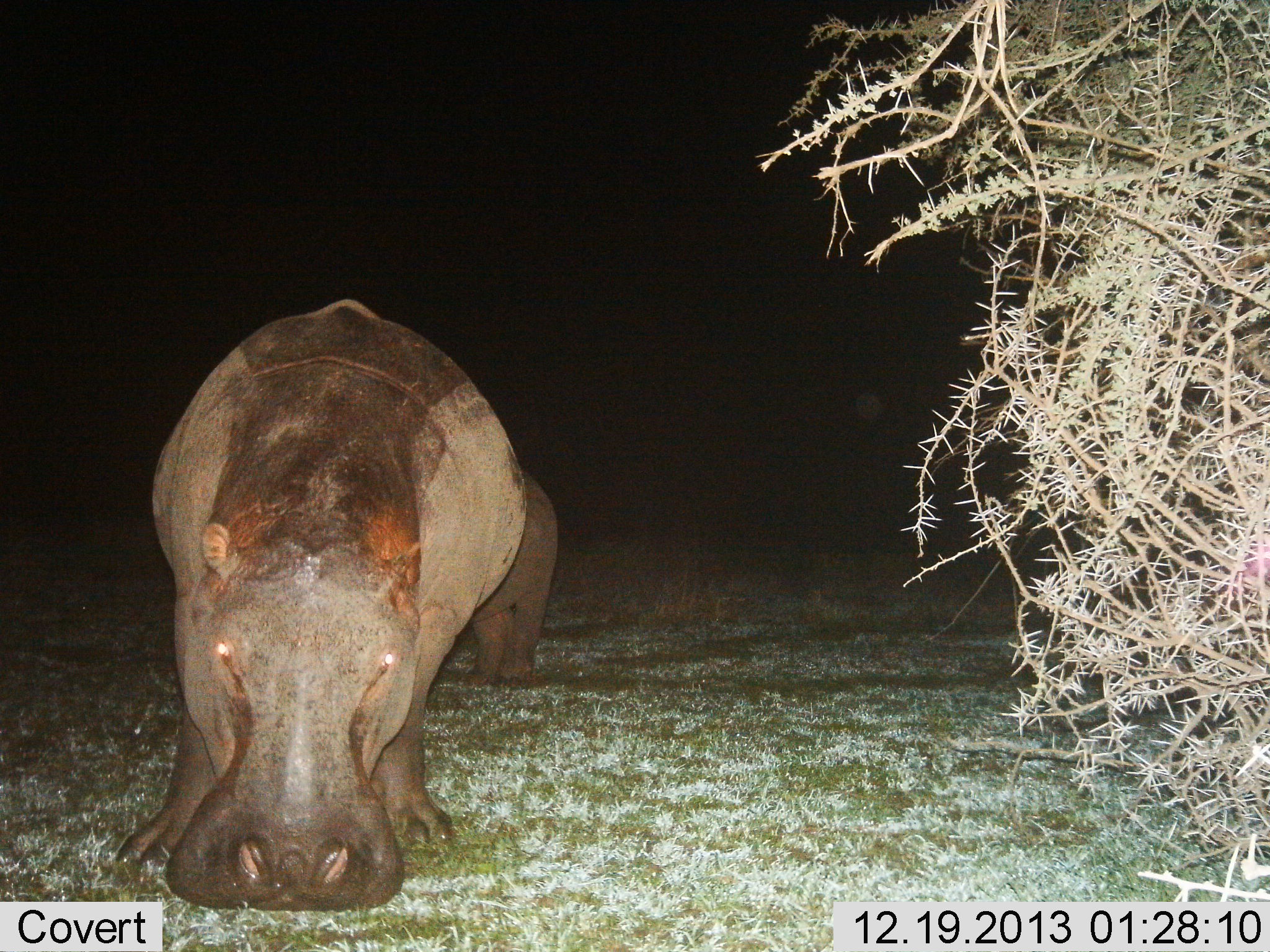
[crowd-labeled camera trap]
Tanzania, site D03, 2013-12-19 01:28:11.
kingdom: Animalia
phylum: Chordata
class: Mammalia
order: Artiodactyla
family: Hippopotamidae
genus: Hippopotamus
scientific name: Hippopotamus amphibius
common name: hippopotamus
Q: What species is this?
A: Hippopotamus (Hippopotamus amphibius).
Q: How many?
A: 2.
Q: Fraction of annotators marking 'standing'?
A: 70%.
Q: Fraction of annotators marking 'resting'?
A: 0%.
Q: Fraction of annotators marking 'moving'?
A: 0%.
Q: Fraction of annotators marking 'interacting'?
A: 0%.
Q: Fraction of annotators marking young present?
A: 10%.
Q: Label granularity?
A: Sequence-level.